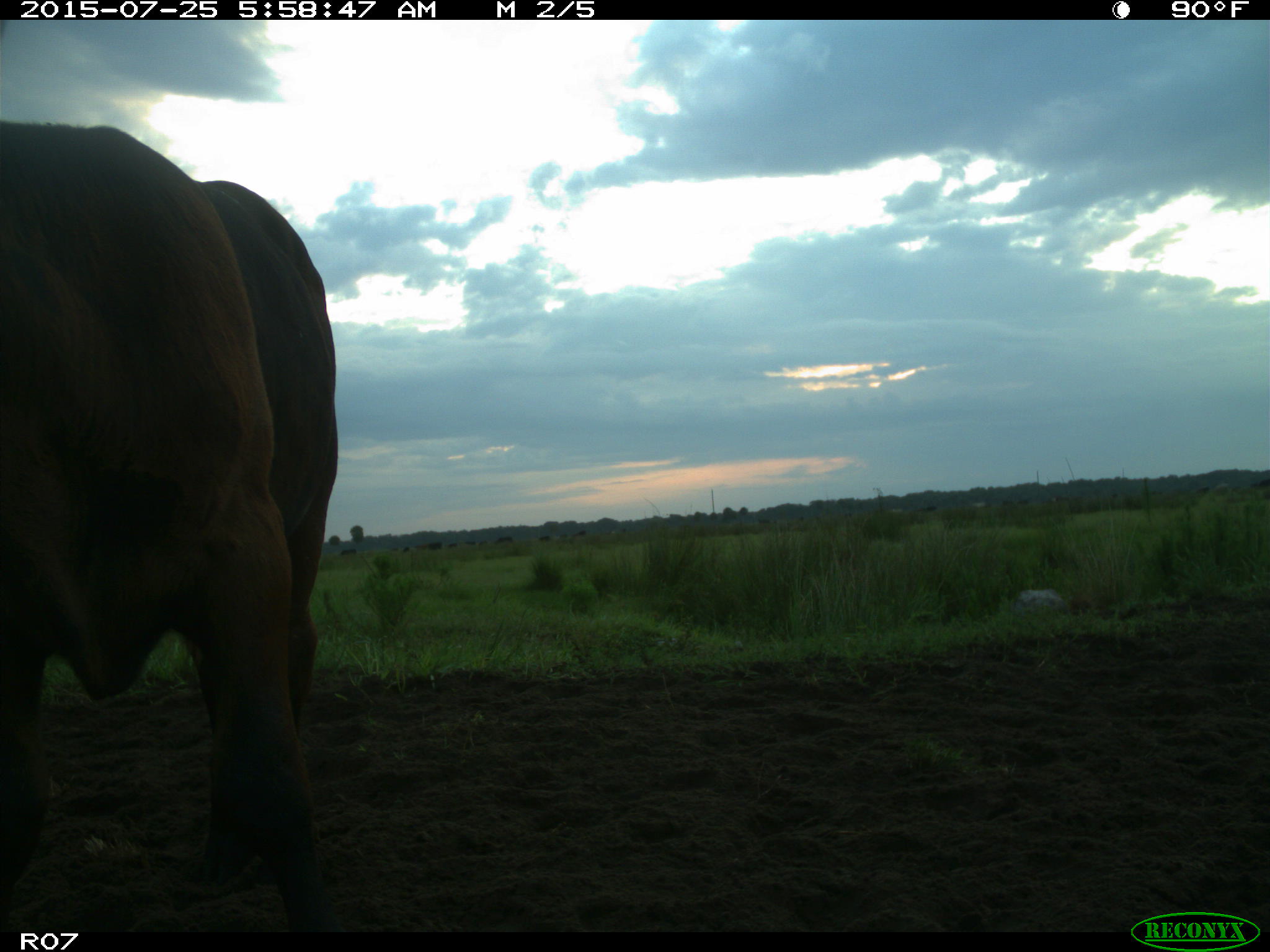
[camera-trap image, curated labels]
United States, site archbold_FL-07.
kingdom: Animalia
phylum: Chordata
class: Mammalia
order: Artiodactyla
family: Bovidae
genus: Bos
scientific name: Bos taurus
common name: domestic cow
Bos taurus (domestic cow).